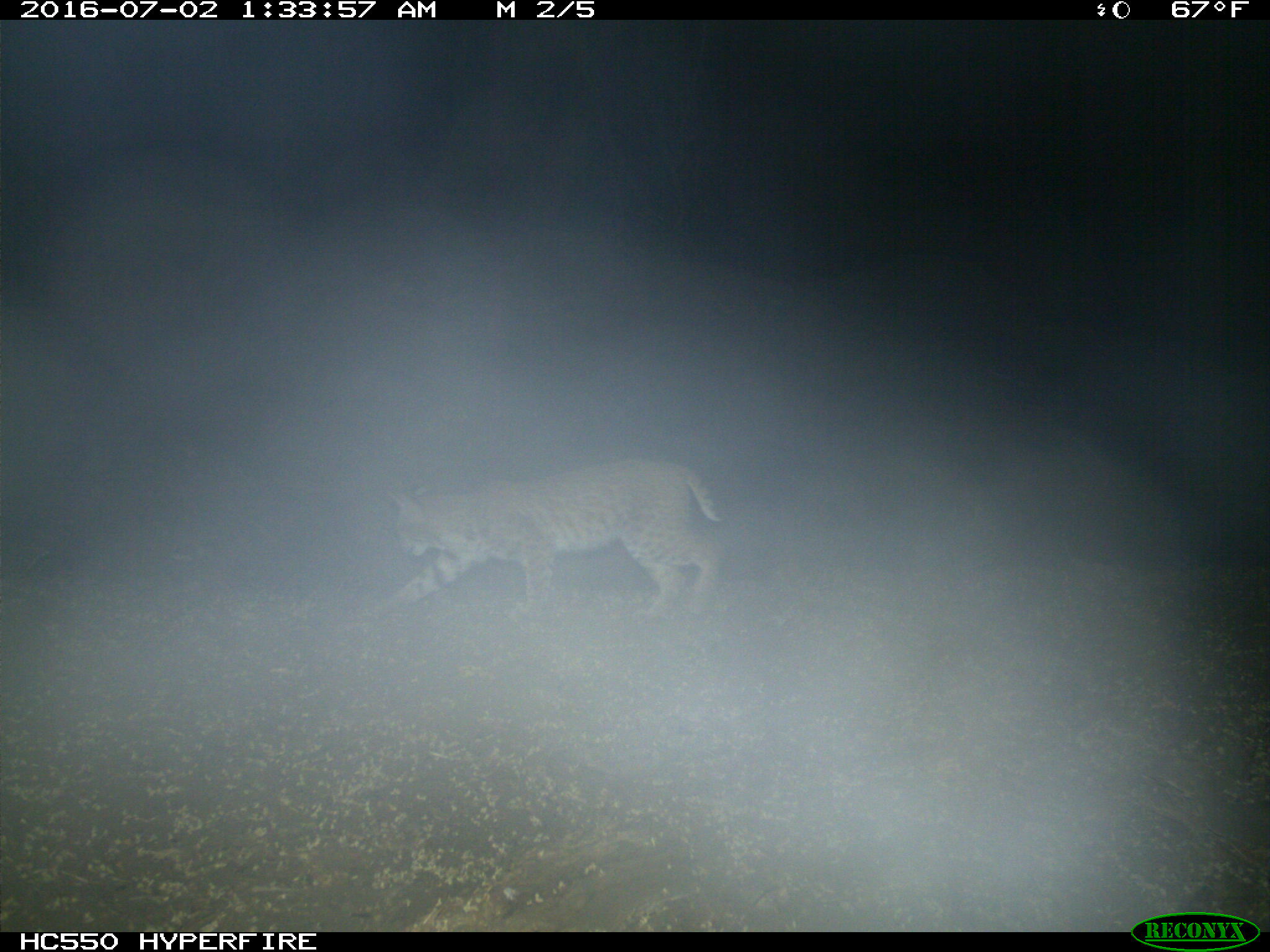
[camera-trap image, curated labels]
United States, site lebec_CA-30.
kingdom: Animalia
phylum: Chordata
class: Mammalia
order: Carnivora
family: Felidae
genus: Lynx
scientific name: Lynx rufus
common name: bobcat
Lynx rufus (bobcat).